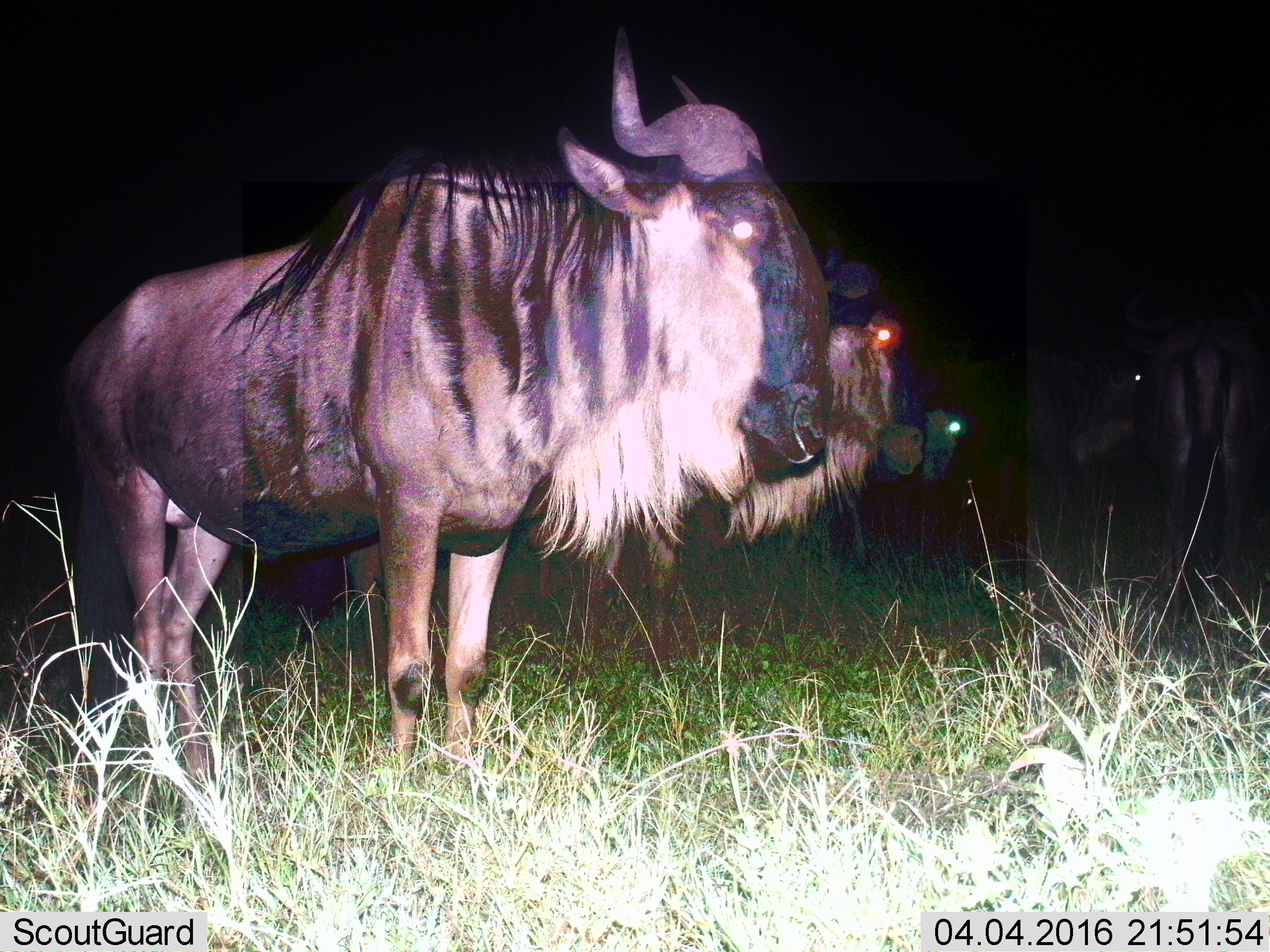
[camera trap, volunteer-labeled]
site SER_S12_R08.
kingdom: Animalia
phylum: Chordata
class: Mammalia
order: Artiodactyla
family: Bovidae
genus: Connochaetes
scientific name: Connochaetes taurinus taurinus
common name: blue wildebeest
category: wildebeestblue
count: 4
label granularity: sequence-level